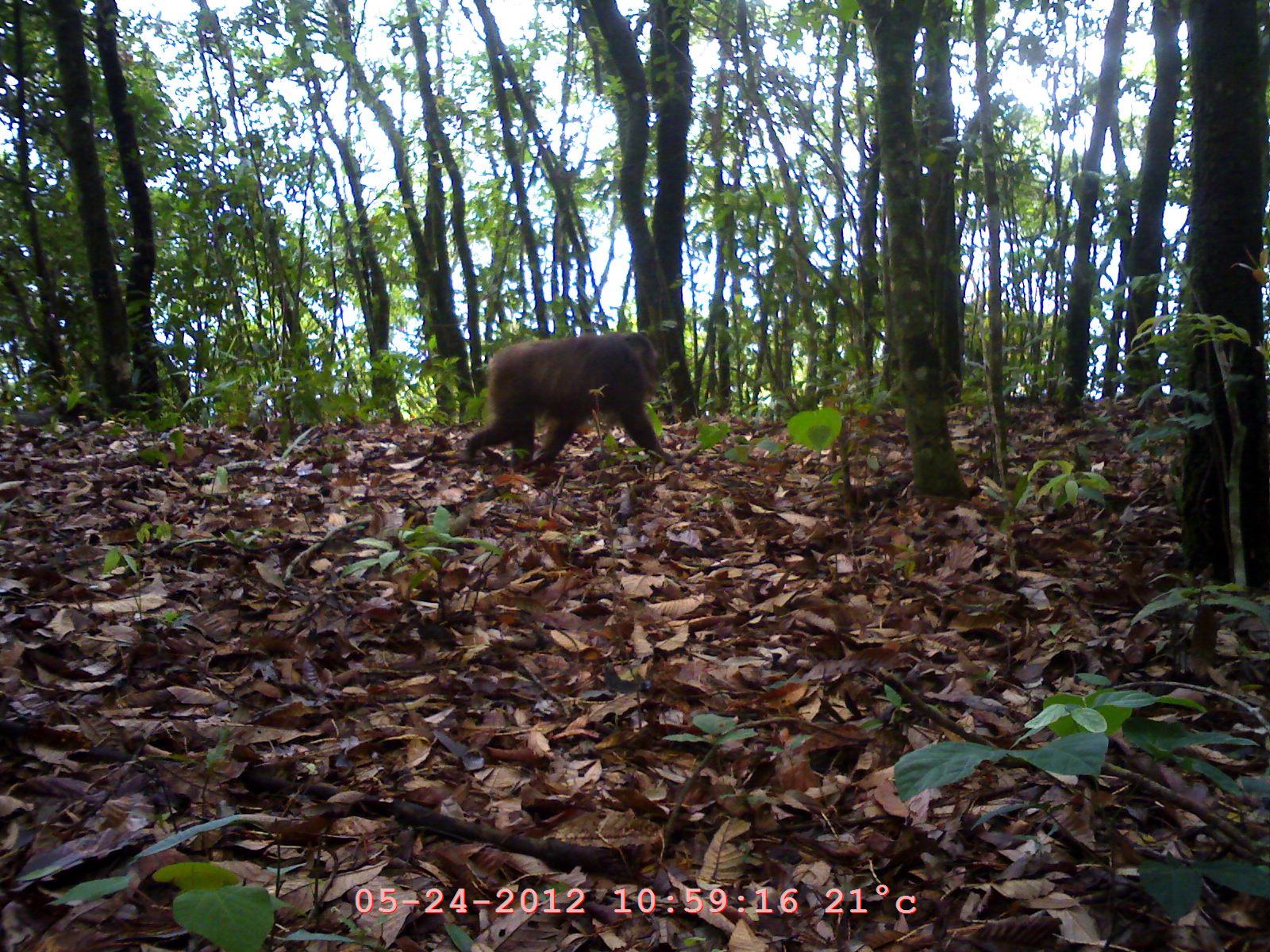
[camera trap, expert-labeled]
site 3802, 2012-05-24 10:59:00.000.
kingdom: Animalia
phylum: Chordata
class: Mammalia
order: Primates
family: Cercopithecidae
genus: Macaca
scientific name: Macaca arctoides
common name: stump-tailed macaque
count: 1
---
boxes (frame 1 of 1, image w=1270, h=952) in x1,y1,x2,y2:
macaca arctoides: 463,320,684,486